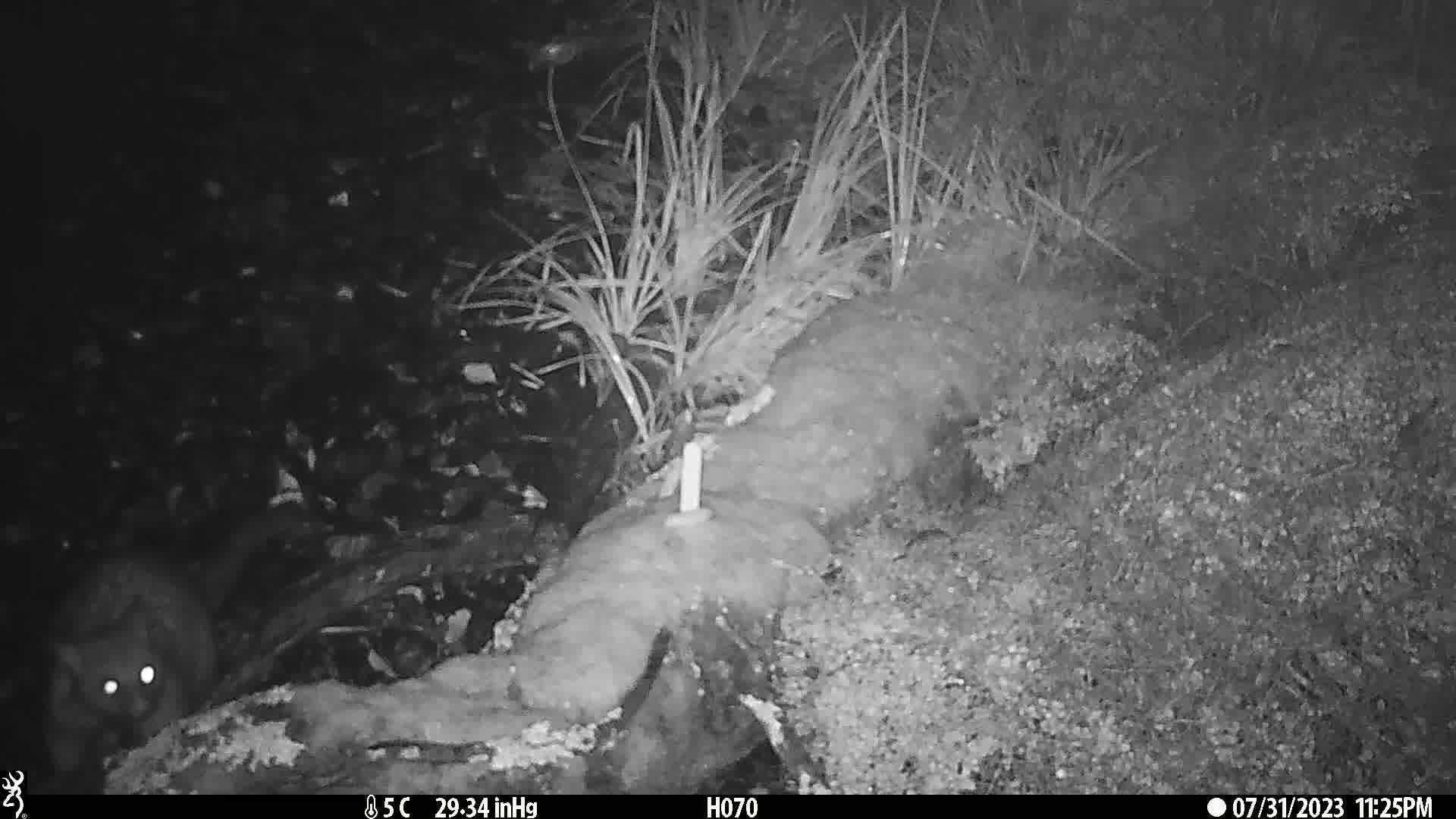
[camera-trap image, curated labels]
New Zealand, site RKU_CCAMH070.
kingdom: Animalia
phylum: Chordata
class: Mammalia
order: Diprotodontia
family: Phalangeridae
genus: Trichosurus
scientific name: Trichosurus vulpecula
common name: common brushtail possum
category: possum